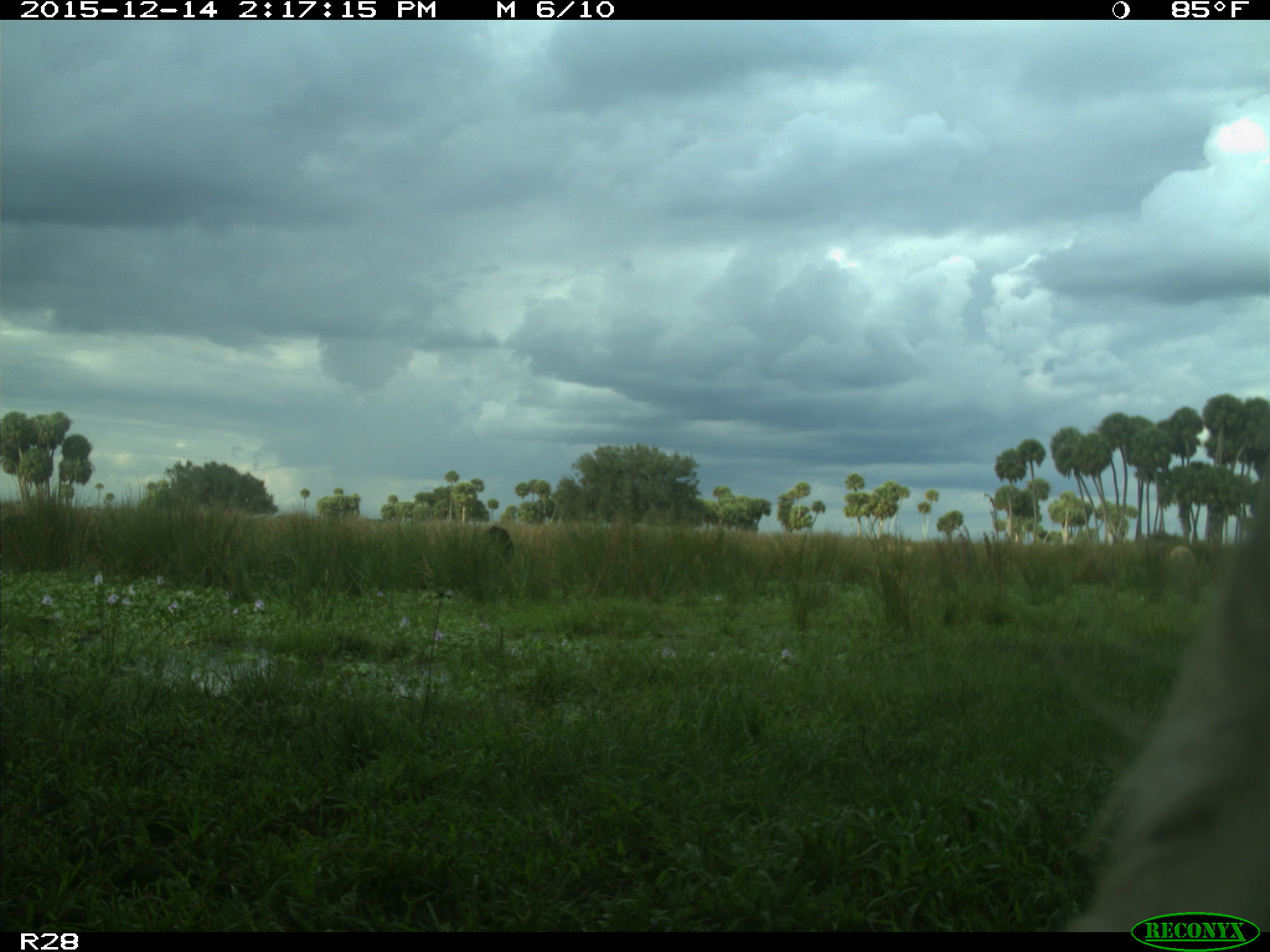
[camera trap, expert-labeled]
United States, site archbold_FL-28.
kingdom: Animalia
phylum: Chordata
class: Mammalia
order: Artiodactyla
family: Bovidae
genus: Bos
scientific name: Bos taurus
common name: domestic cow